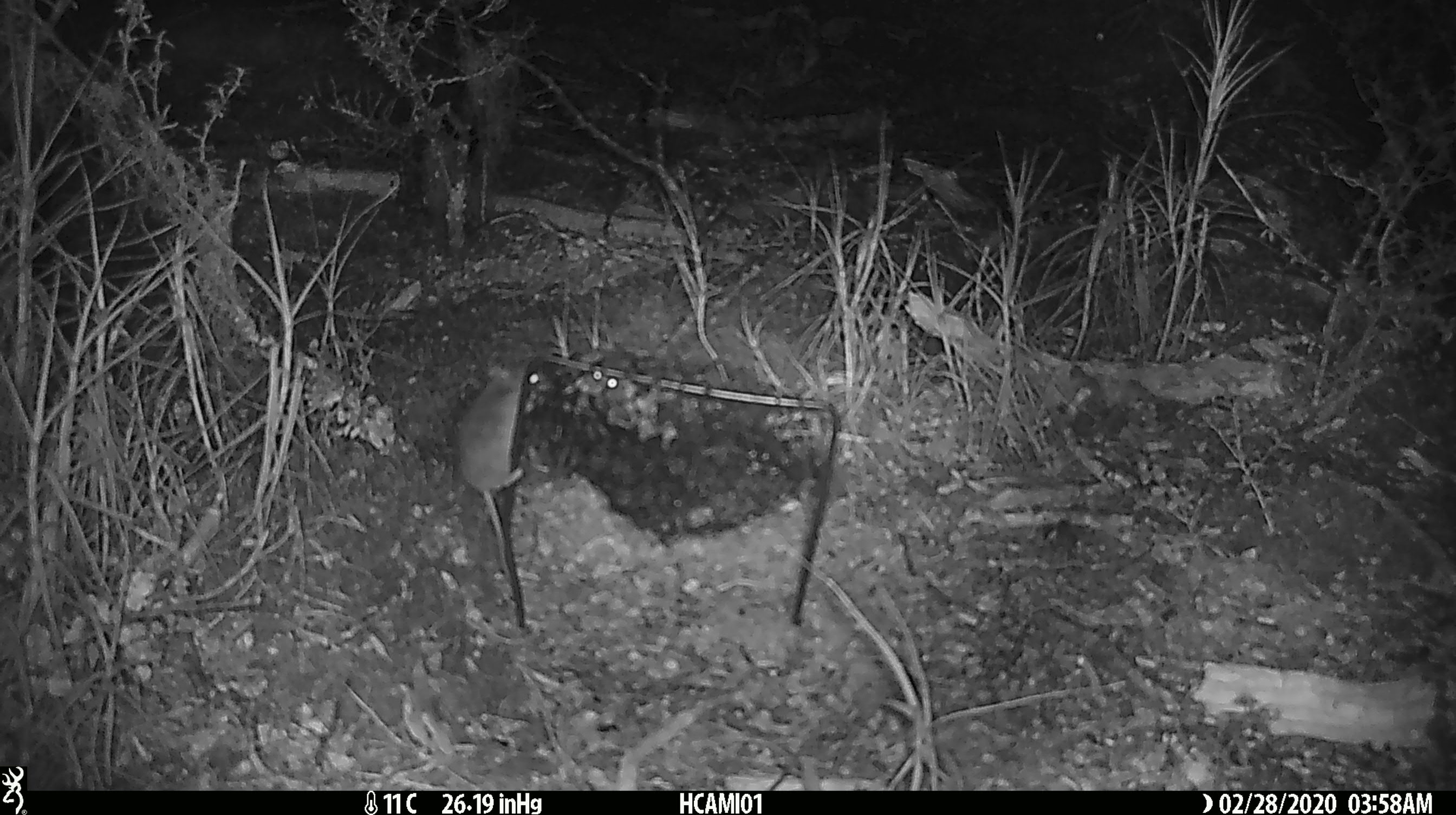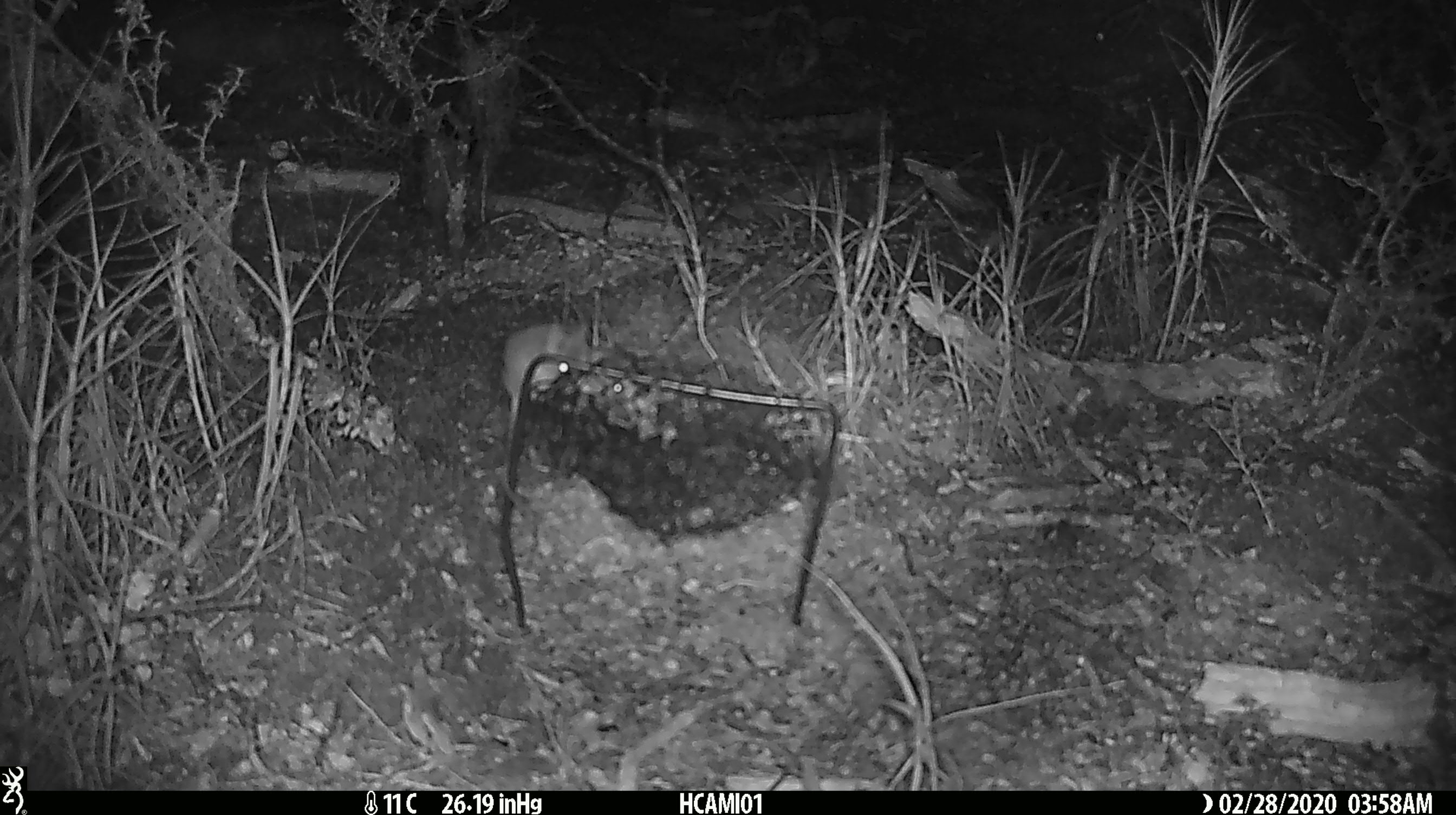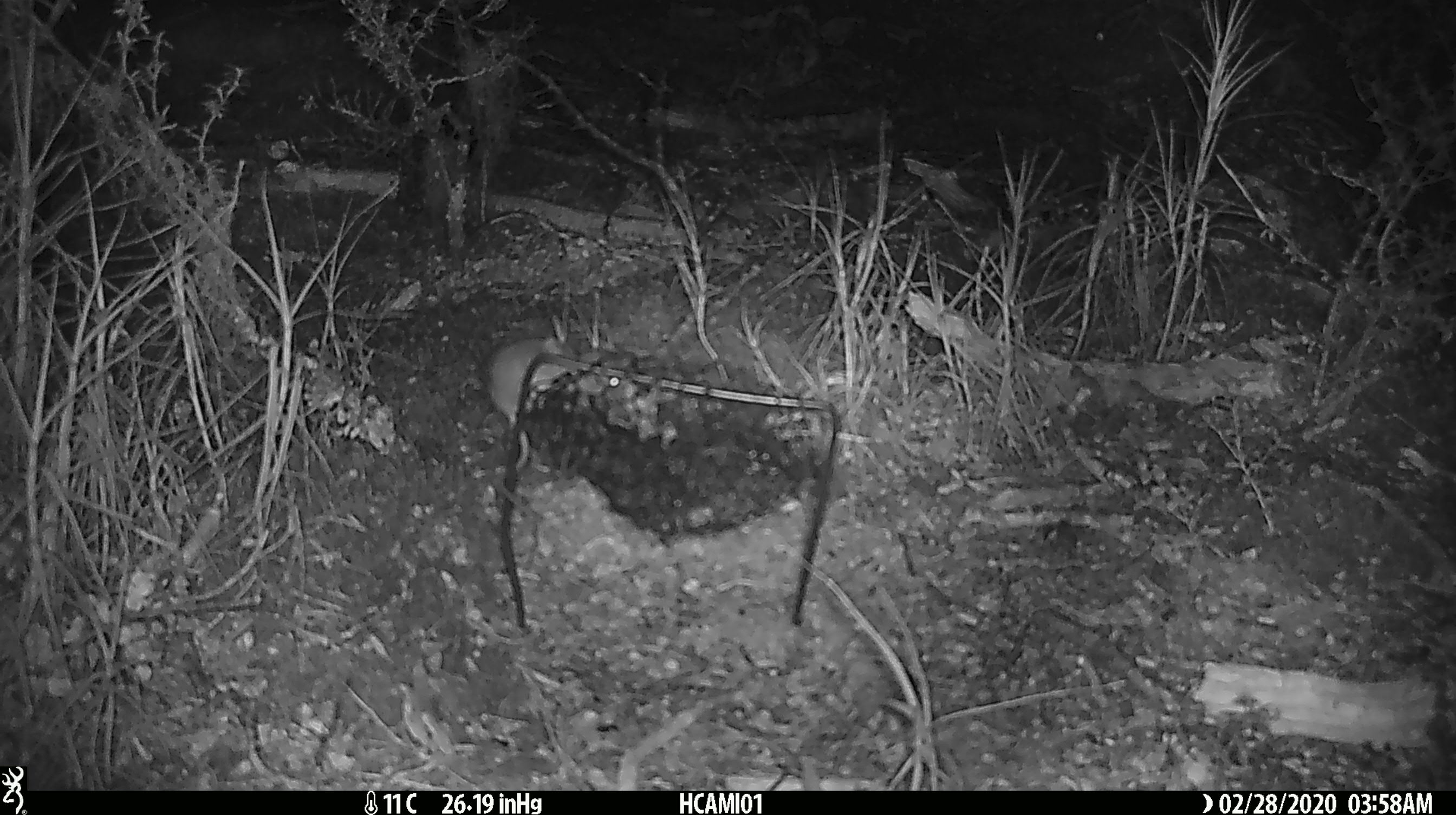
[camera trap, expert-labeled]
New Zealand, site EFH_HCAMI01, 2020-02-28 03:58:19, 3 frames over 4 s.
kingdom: Animalia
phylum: Chordata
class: Mammalia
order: Rodentia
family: Muridae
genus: Mus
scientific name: Mus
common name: mouse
Mouse (Mus).